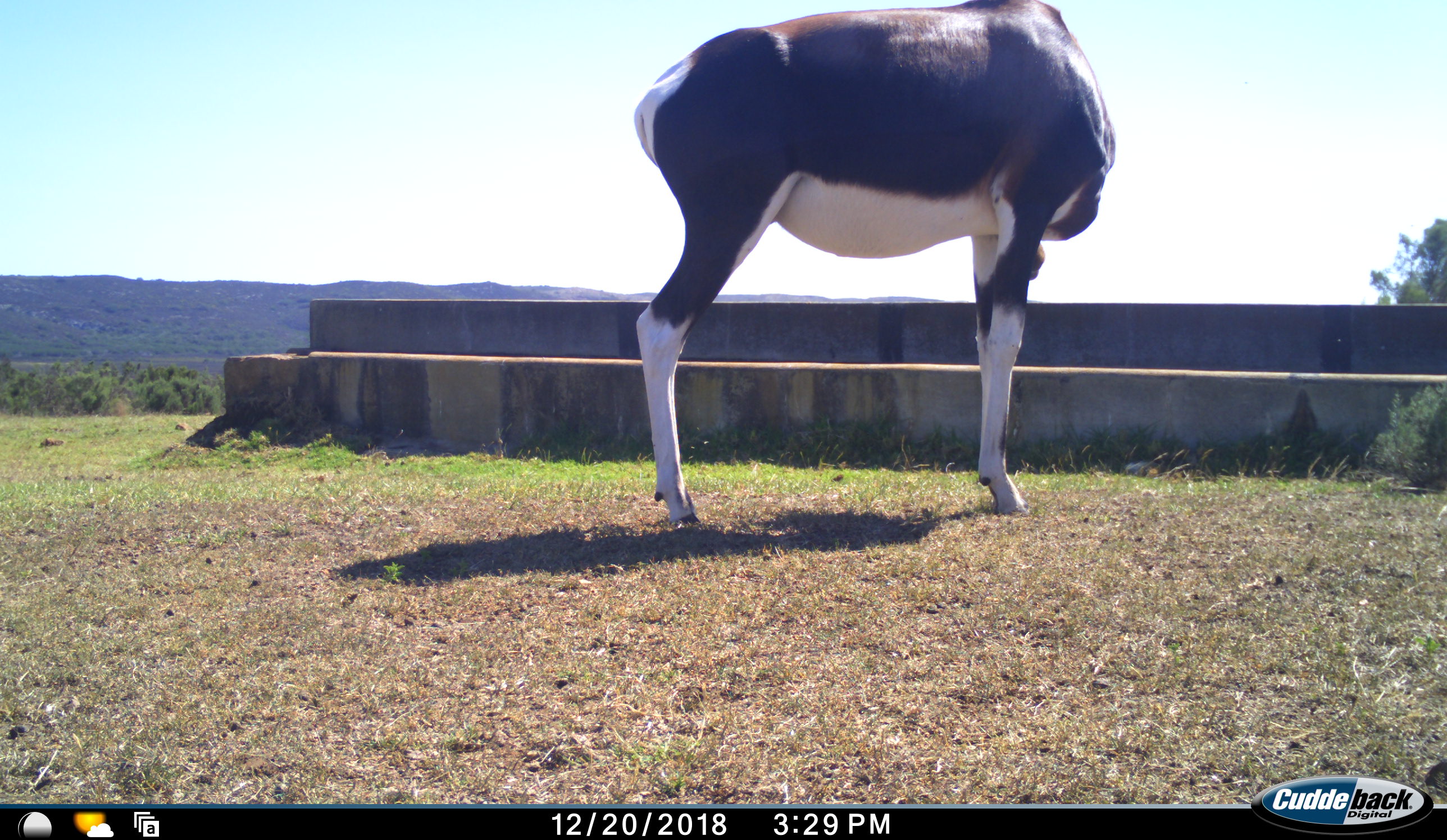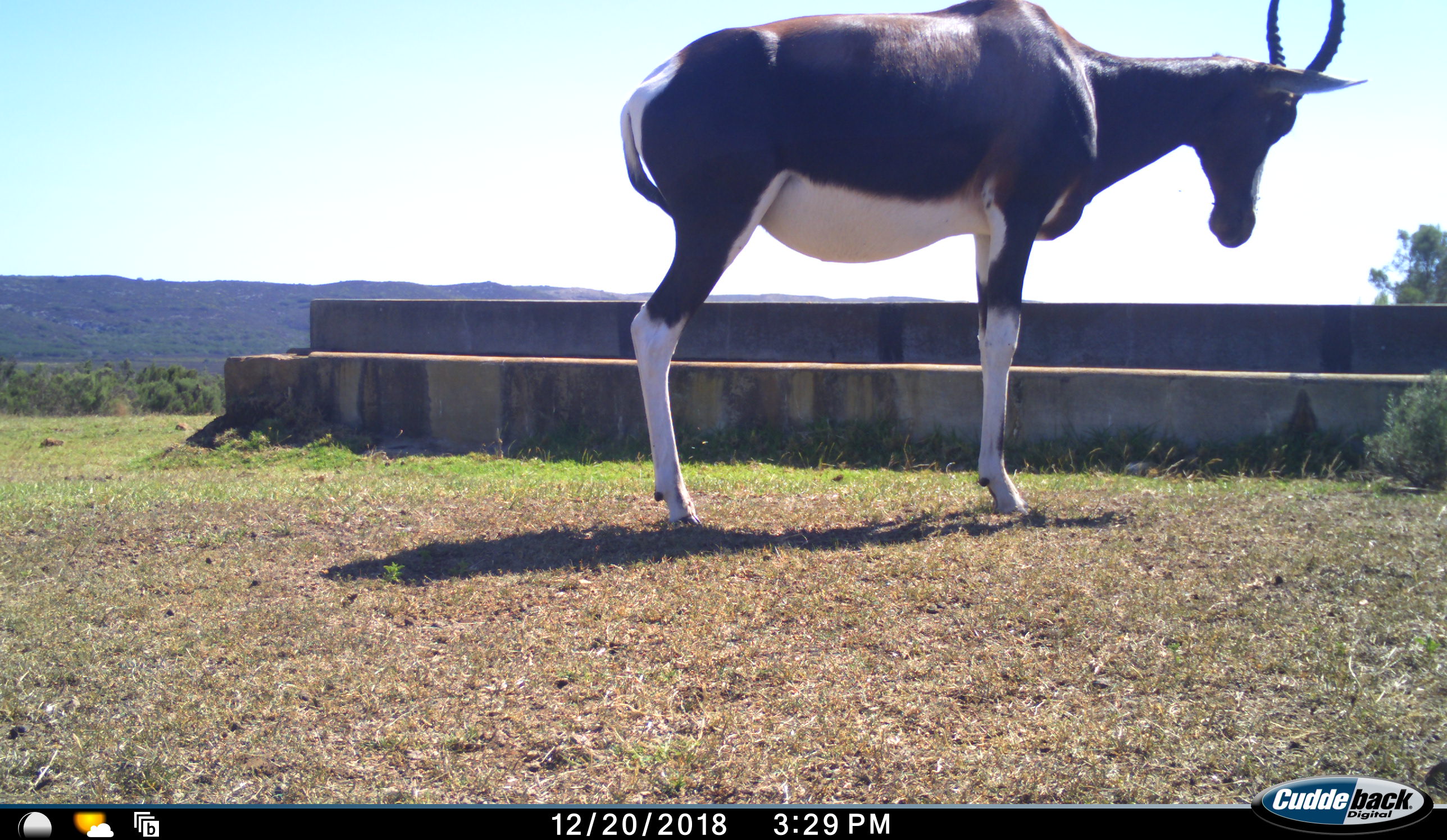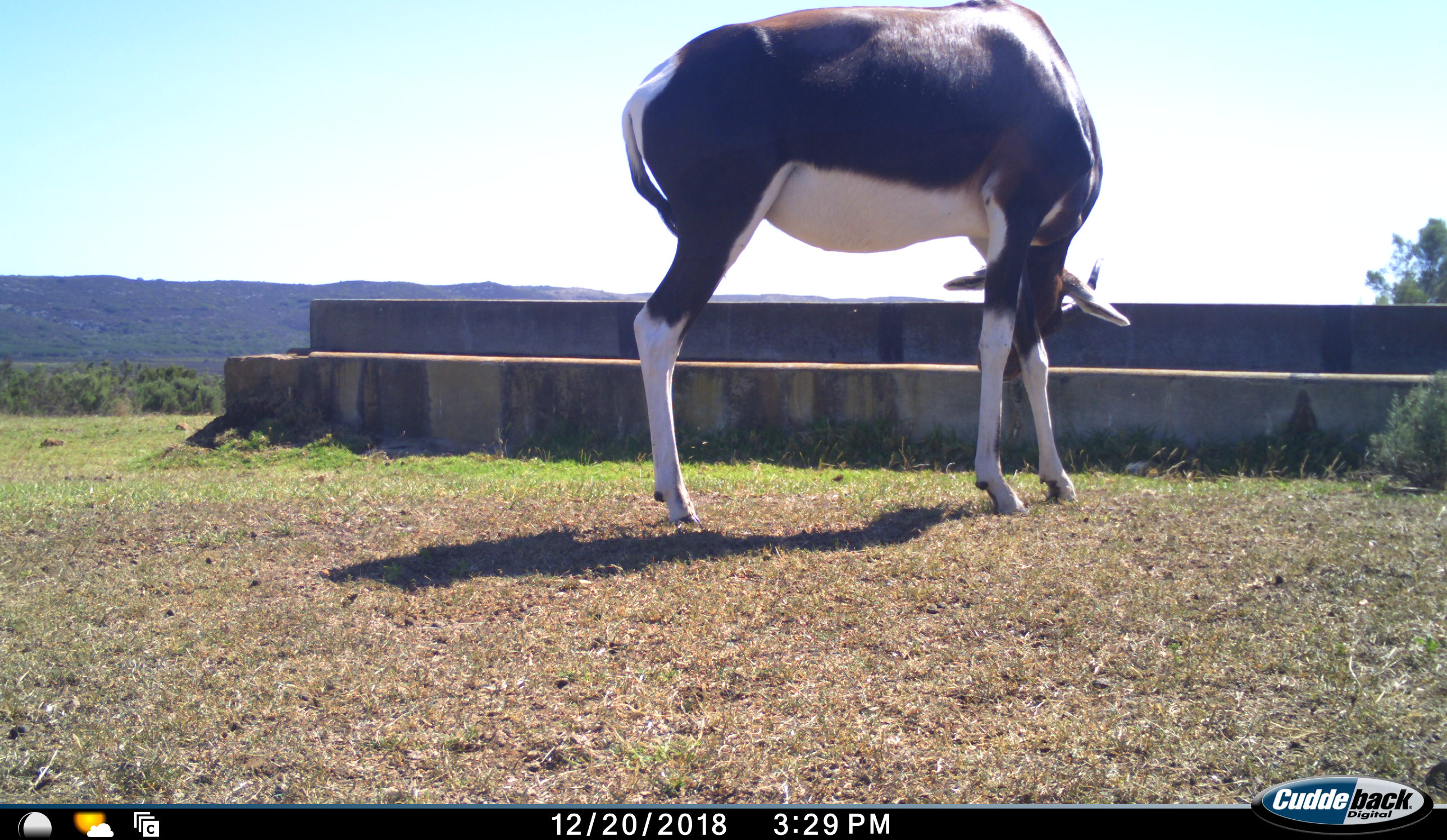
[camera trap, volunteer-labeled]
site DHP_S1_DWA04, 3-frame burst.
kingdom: Animalia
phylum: Chordata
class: Mammalia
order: Artiodactyla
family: Bovidae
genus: Damaliscus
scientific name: Damaliscus pygargus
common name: bontebok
Bontebok (Damaliscus pygargus), count 1. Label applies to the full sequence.